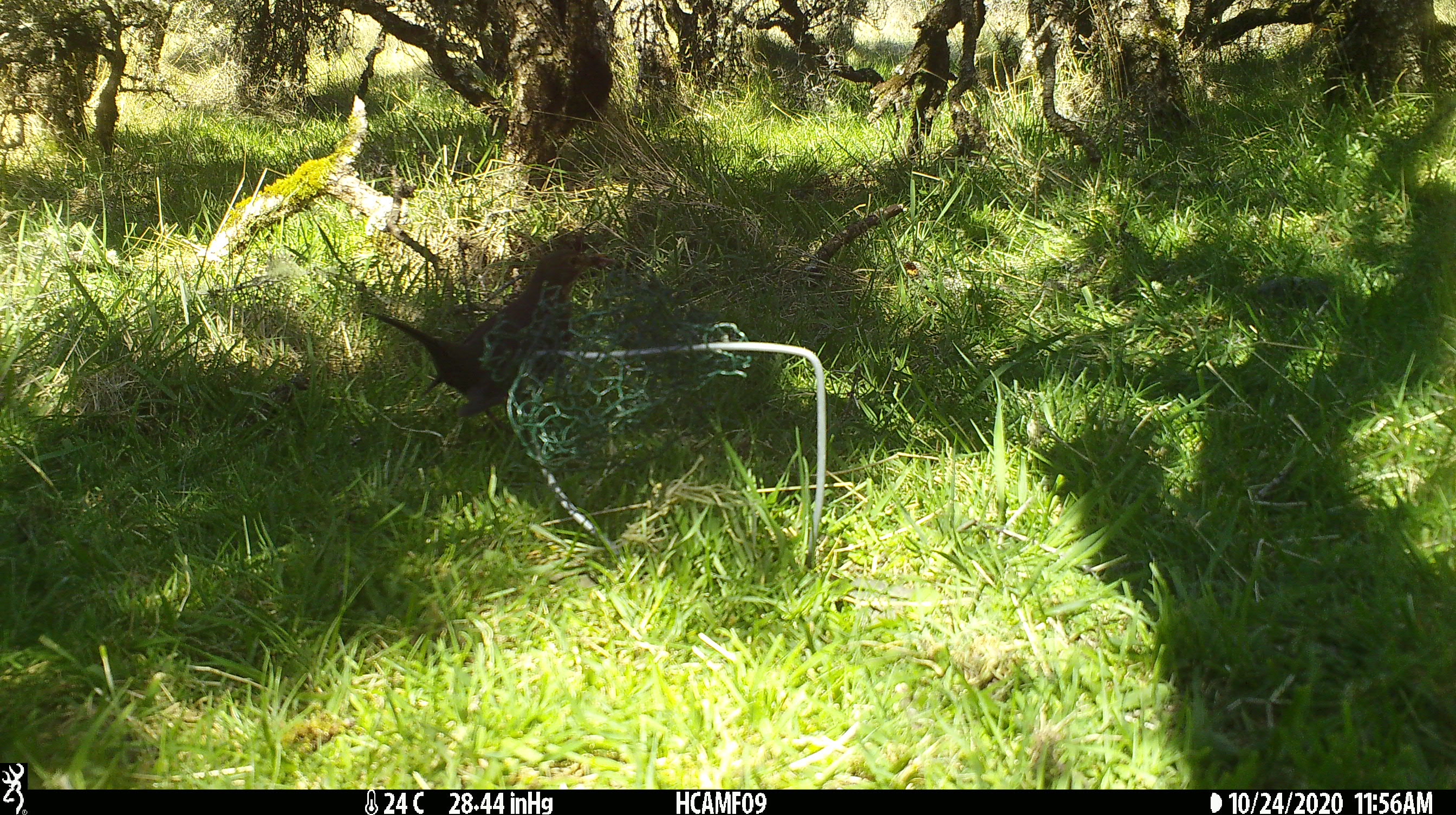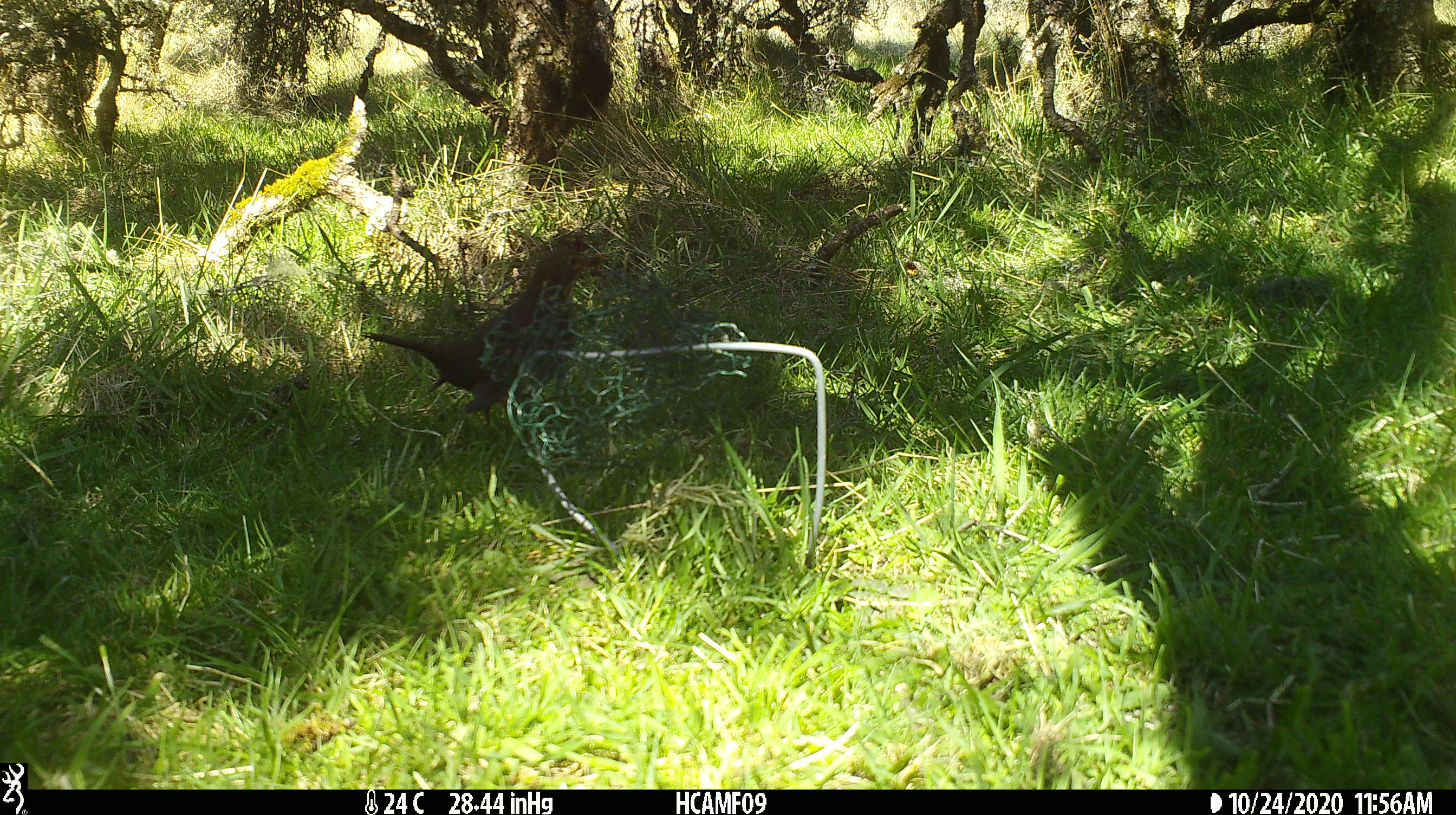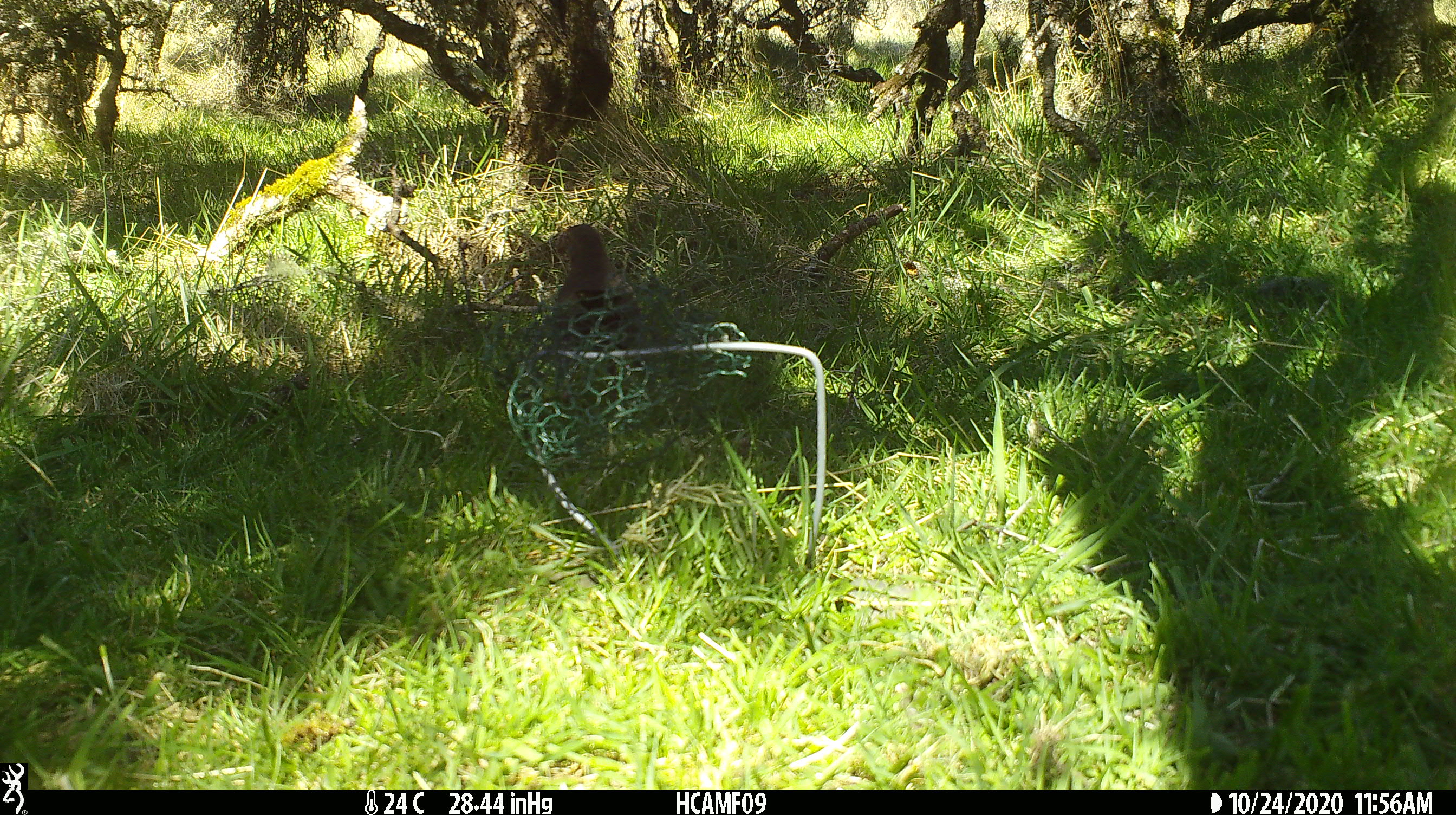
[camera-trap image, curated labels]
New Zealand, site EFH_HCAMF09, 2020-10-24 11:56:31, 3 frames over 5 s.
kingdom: Animalia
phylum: Chordata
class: Aves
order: Passeriformes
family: Turdidae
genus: Turdus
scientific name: Turdus merula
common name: eurasian blackbird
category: blackbird